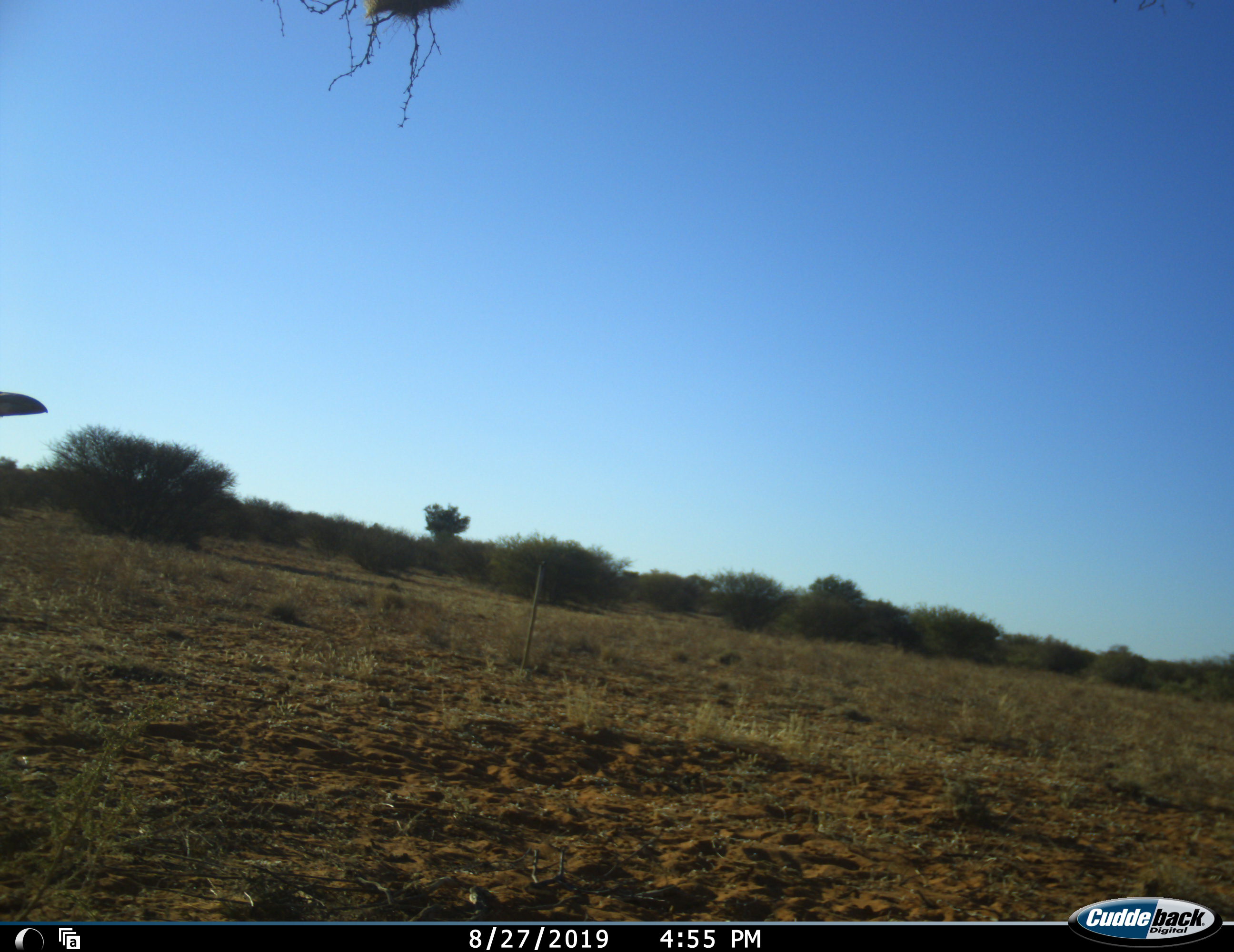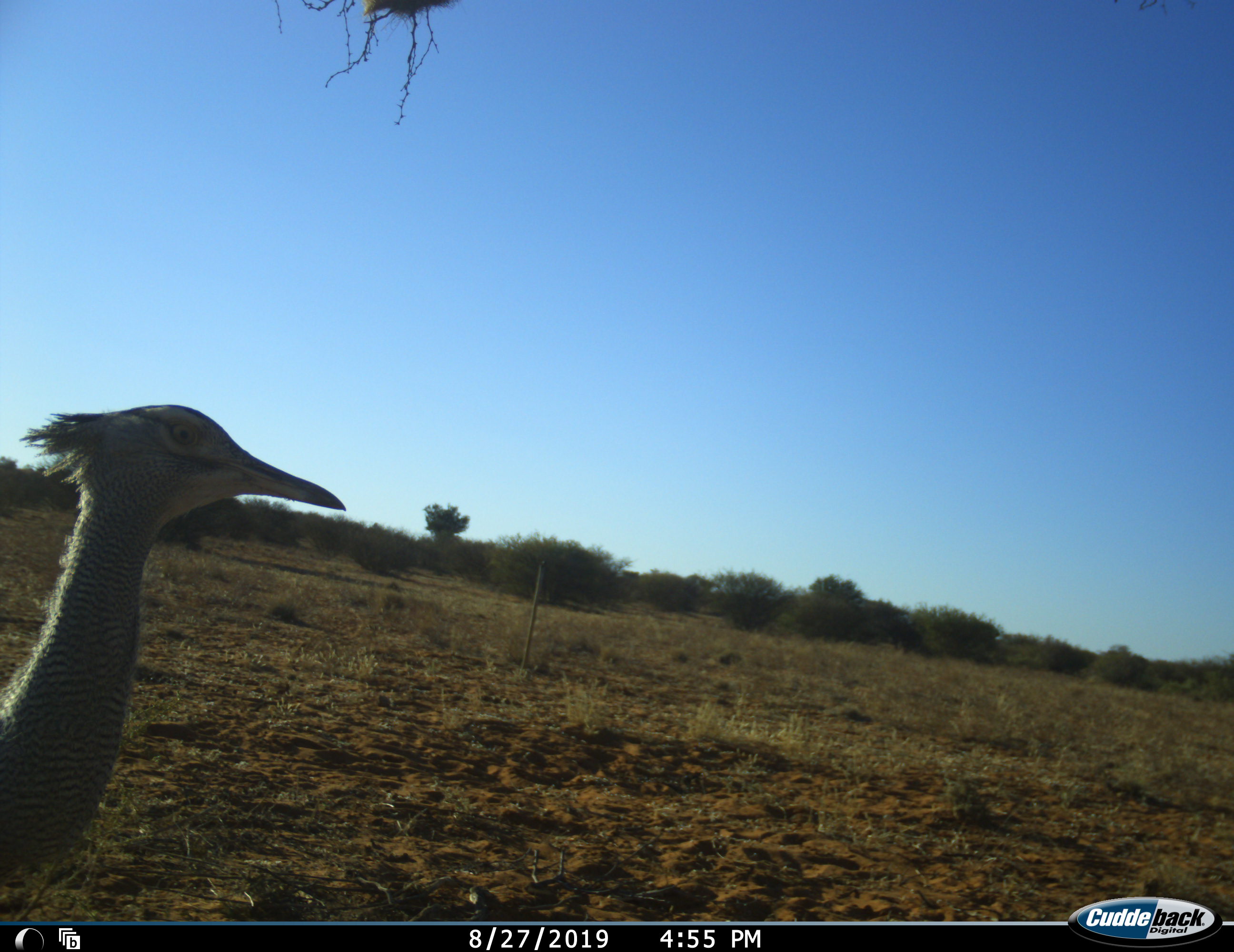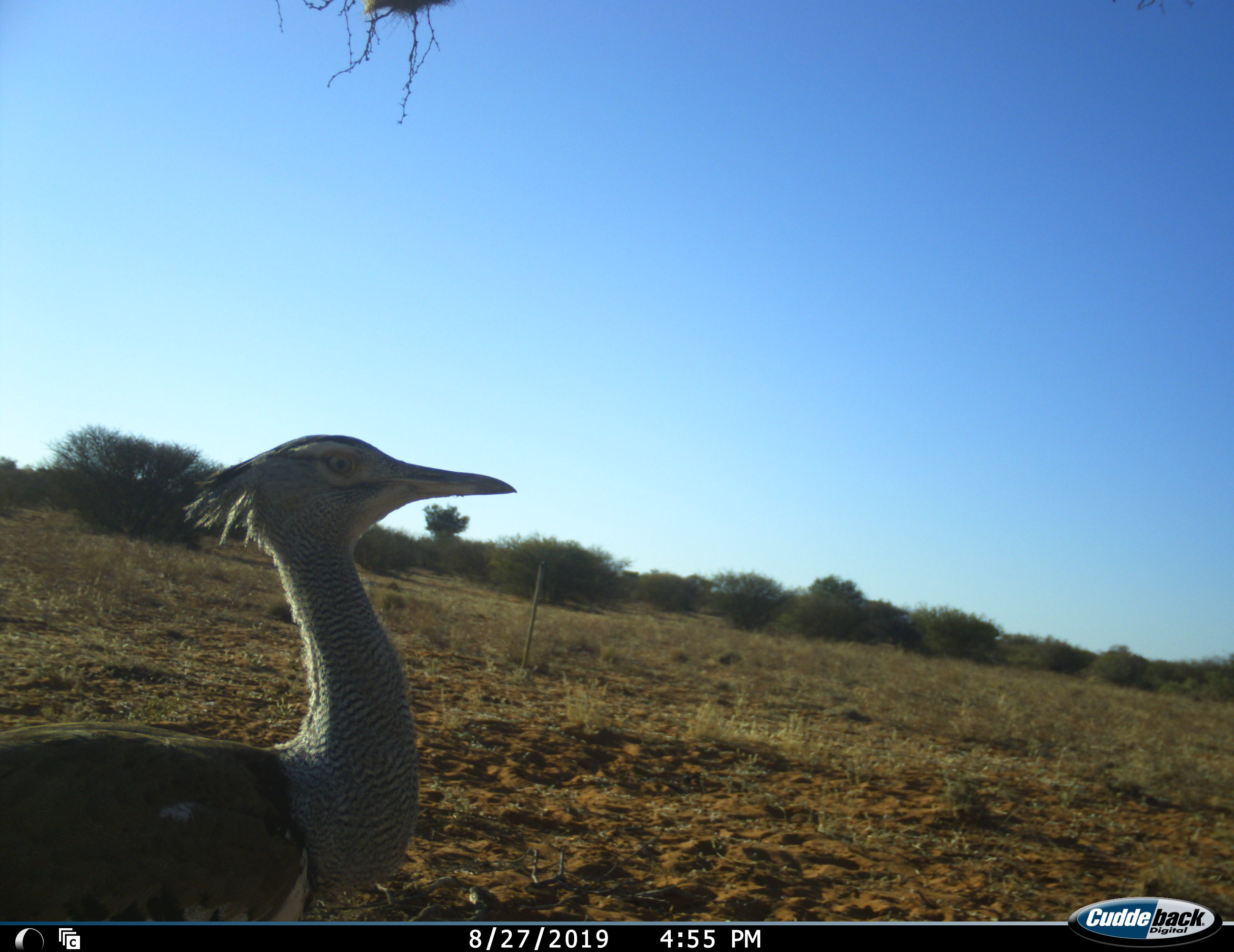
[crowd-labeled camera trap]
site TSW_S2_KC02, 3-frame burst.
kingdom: Animalia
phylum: Chordata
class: Aves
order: Otidiformes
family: Otididae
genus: Ardeotis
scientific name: Ardeotis kori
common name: kori bustard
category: bustardkori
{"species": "bustardkori (kori bustard) (Ardeotis kori)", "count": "1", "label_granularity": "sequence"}